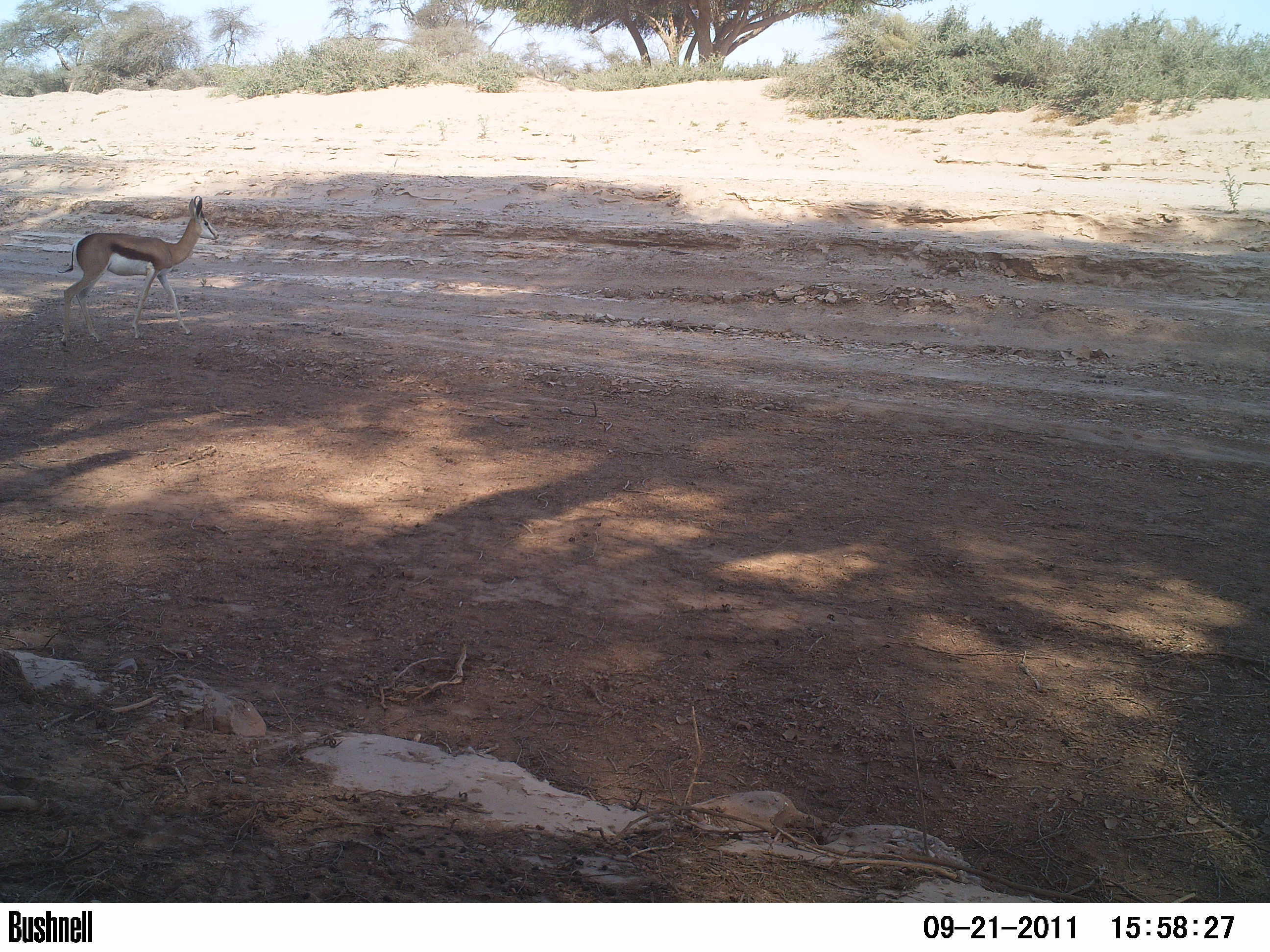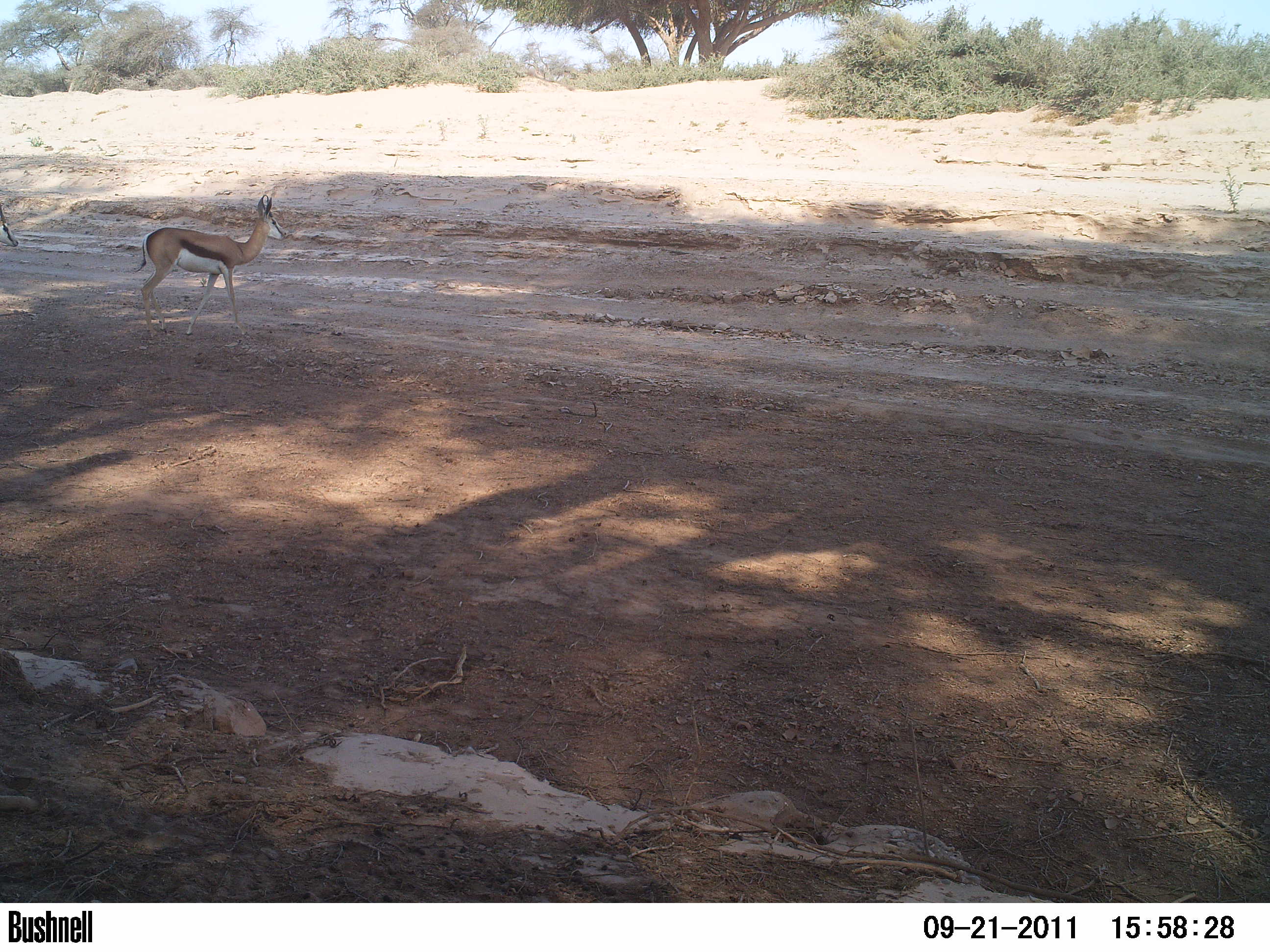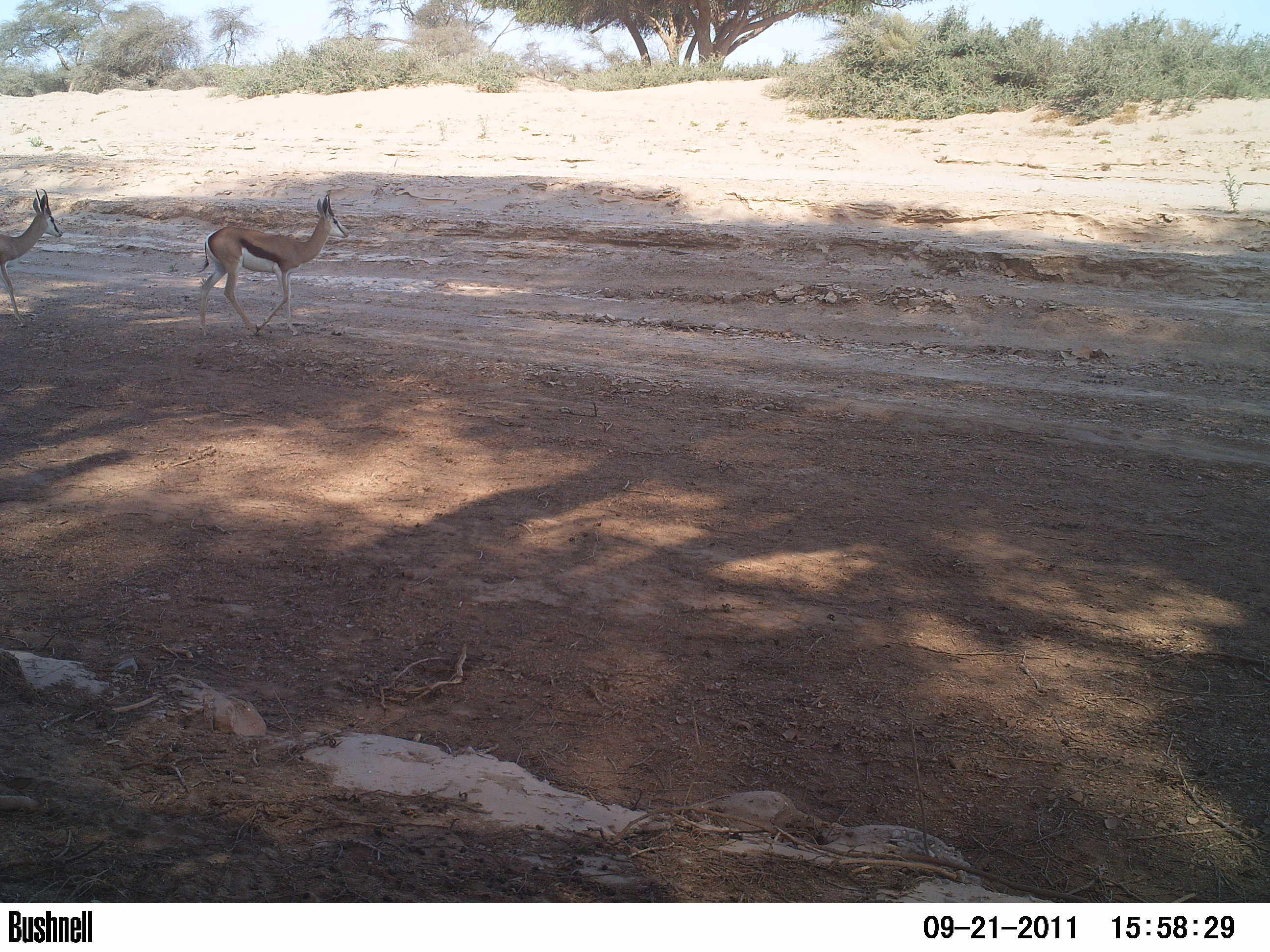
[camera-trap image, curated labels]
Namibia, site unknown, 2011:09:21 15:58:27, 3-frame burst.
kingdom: Animalia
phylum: Chordata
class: Mammalia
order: Artiodactyla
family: Bovidae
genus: Antidorcas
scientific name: Antidorcas marsupialis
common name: springbok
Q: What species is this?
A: Antidorcas marsupialis (springbok).